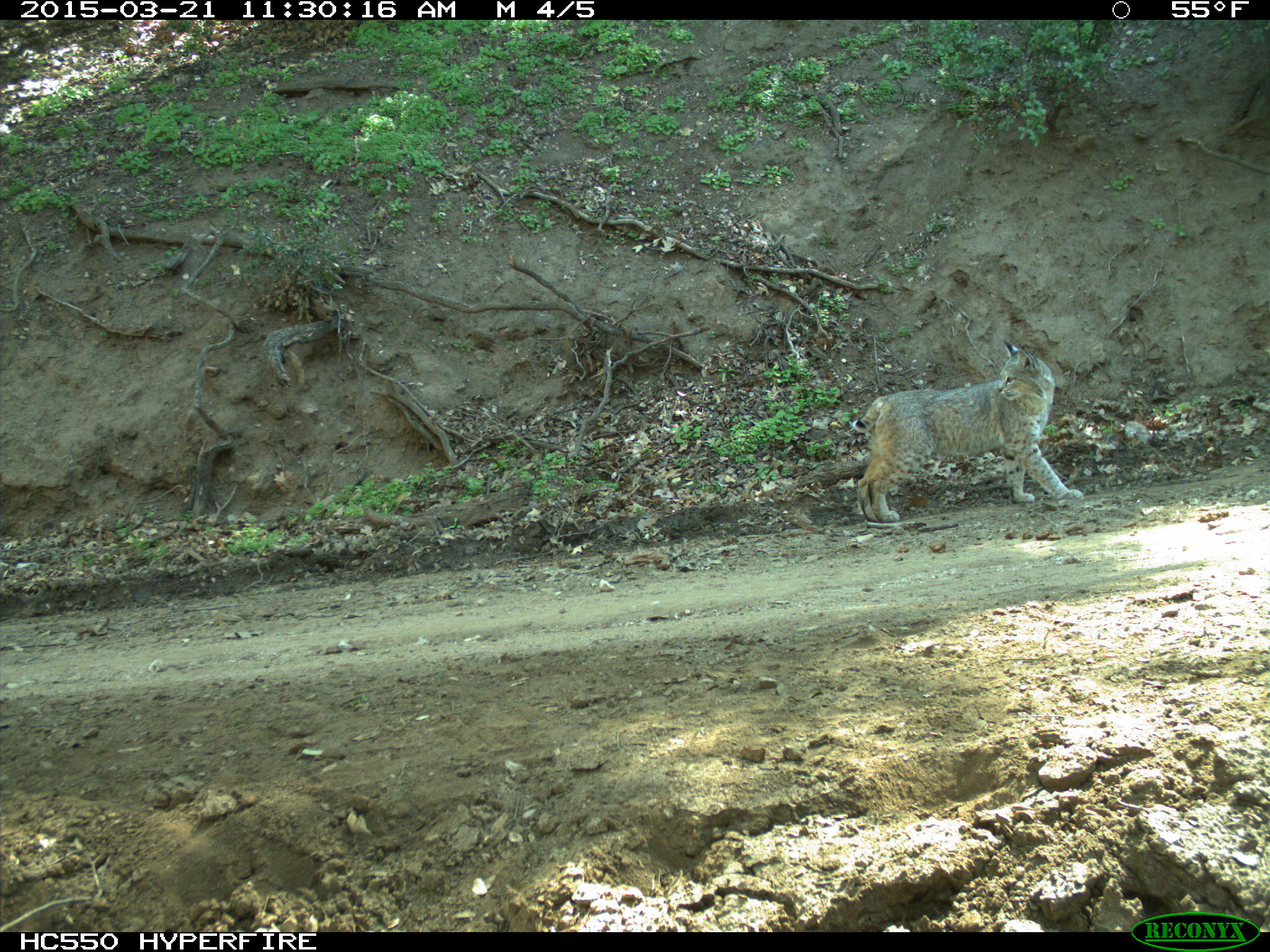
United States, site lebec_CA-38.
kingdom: Animalia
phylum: Chordata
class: Mammalia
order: Carnivora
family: Felidae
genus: Lynx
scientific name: Lynx rufus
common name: bobcat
Lynx rufus (bobcat).